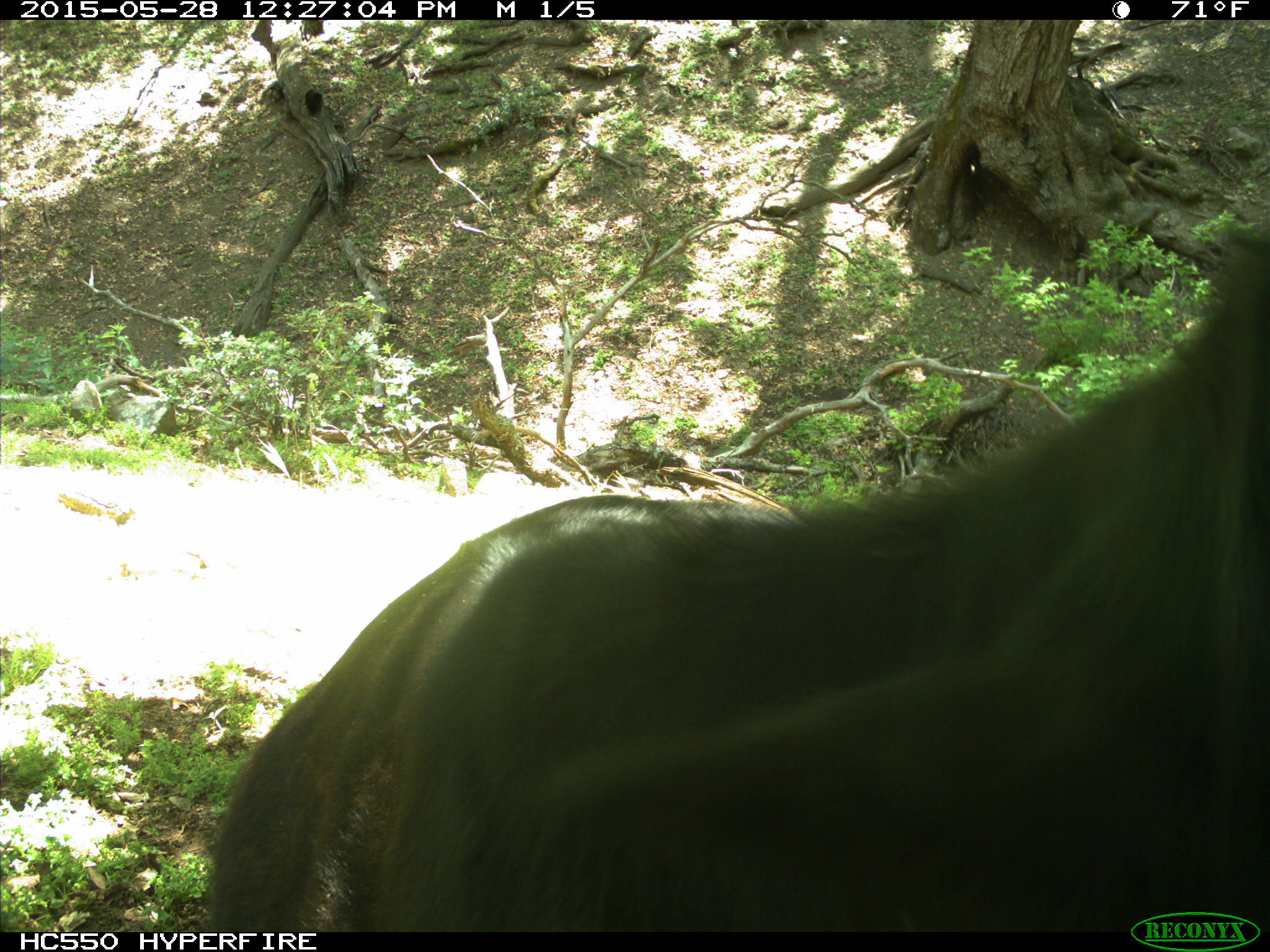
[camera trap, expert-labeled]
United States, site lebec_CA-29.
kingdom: Animalia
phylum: Chordata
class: Mammalia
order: Artiodactyla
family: Bovidae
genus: Bos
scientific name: Bos taurus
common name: domestic cow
Bos taurus (domestic cow).